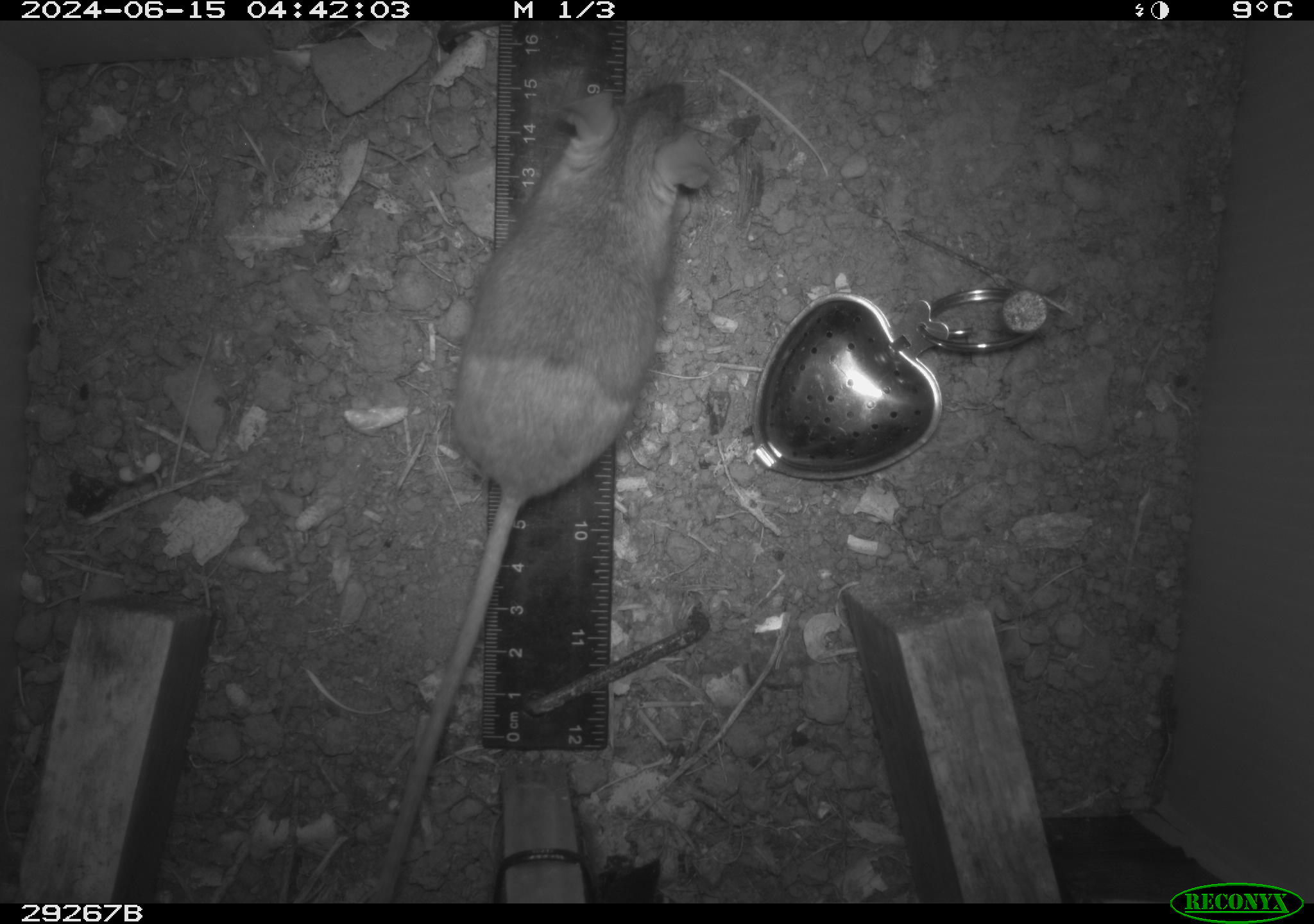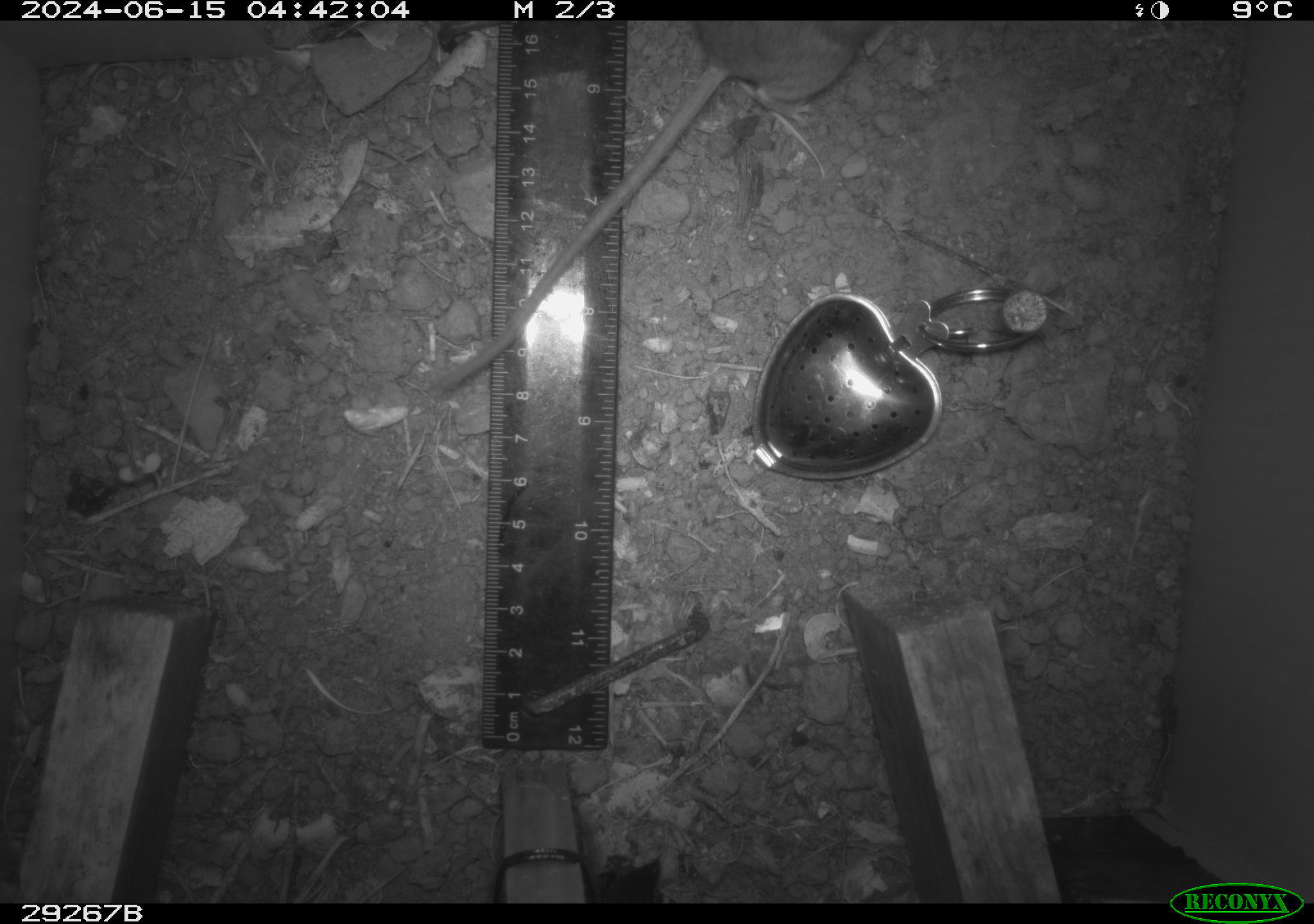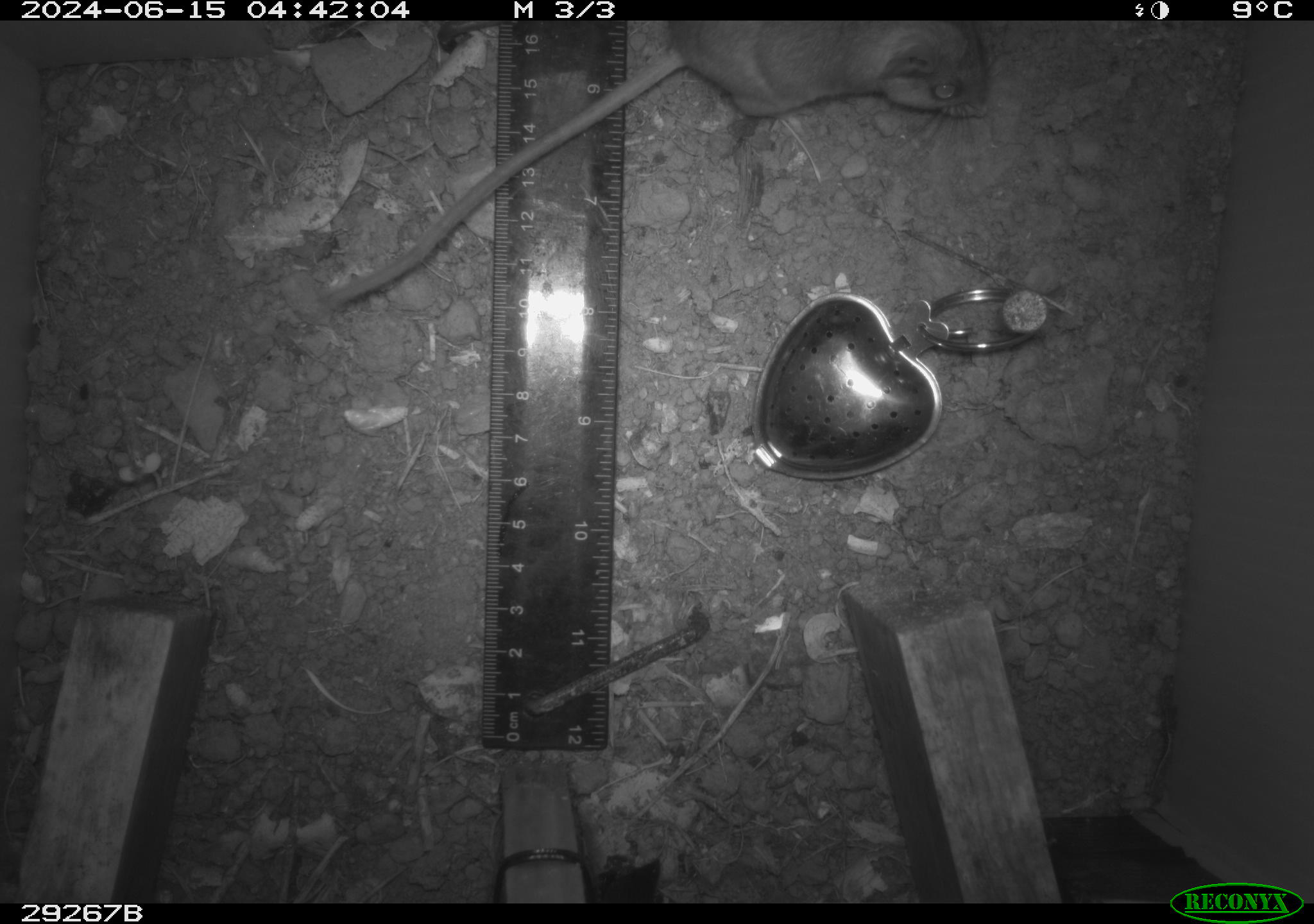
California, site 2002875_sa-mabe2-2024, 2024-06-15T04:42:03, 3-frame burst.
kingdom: Animalia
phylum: Chordata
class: Mammalia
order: Rodentia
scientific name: Rodentia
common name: mouse species